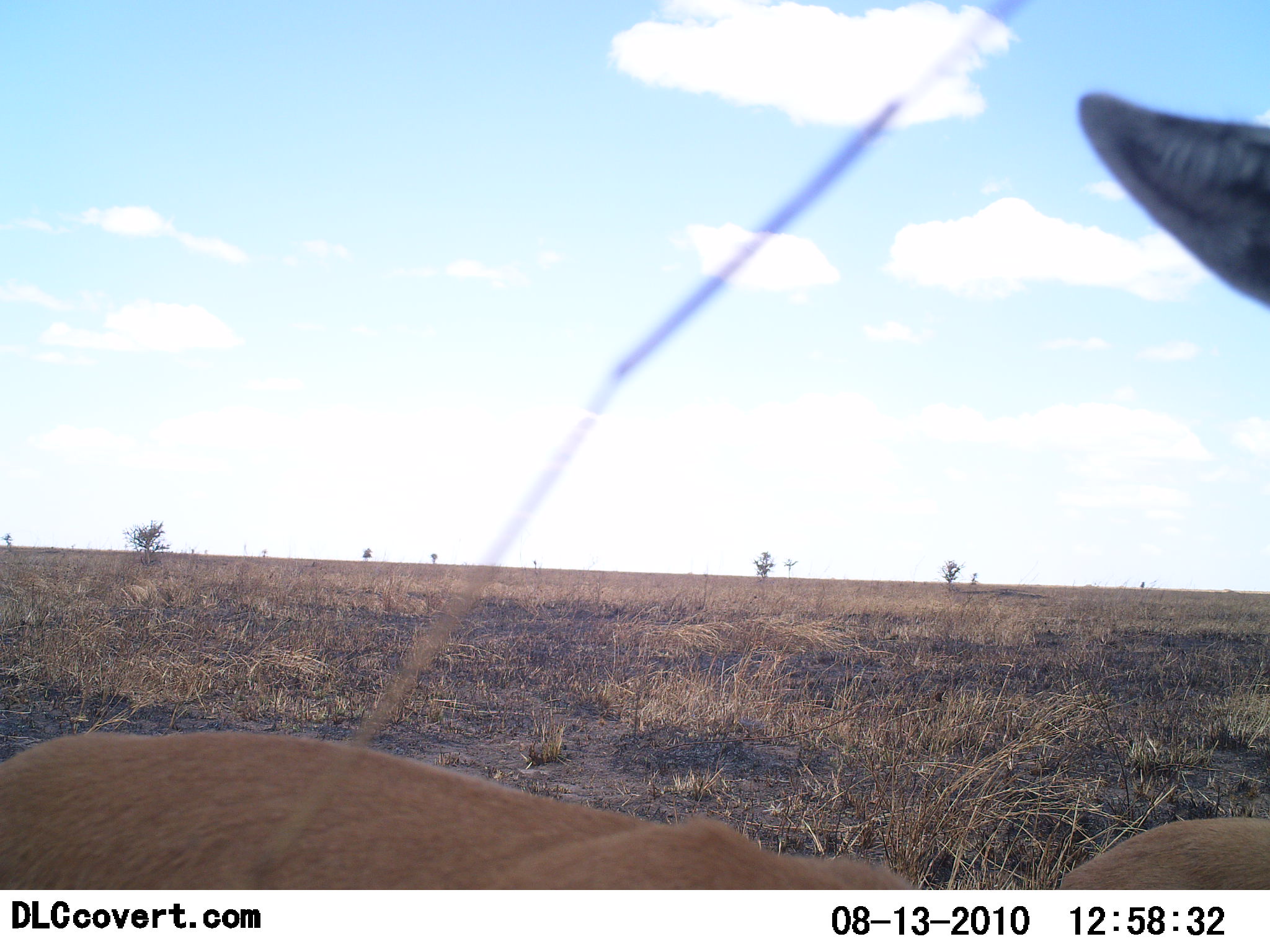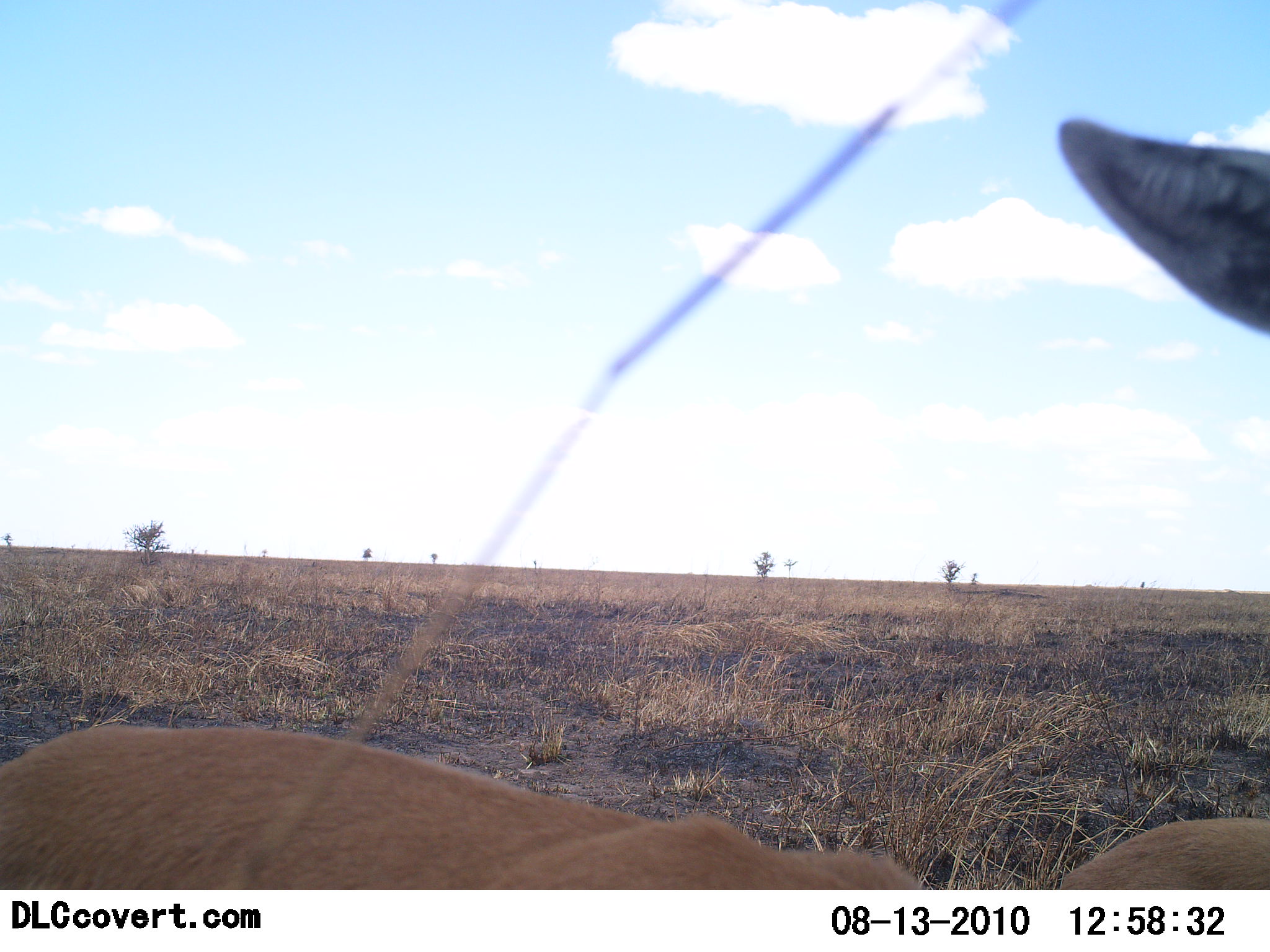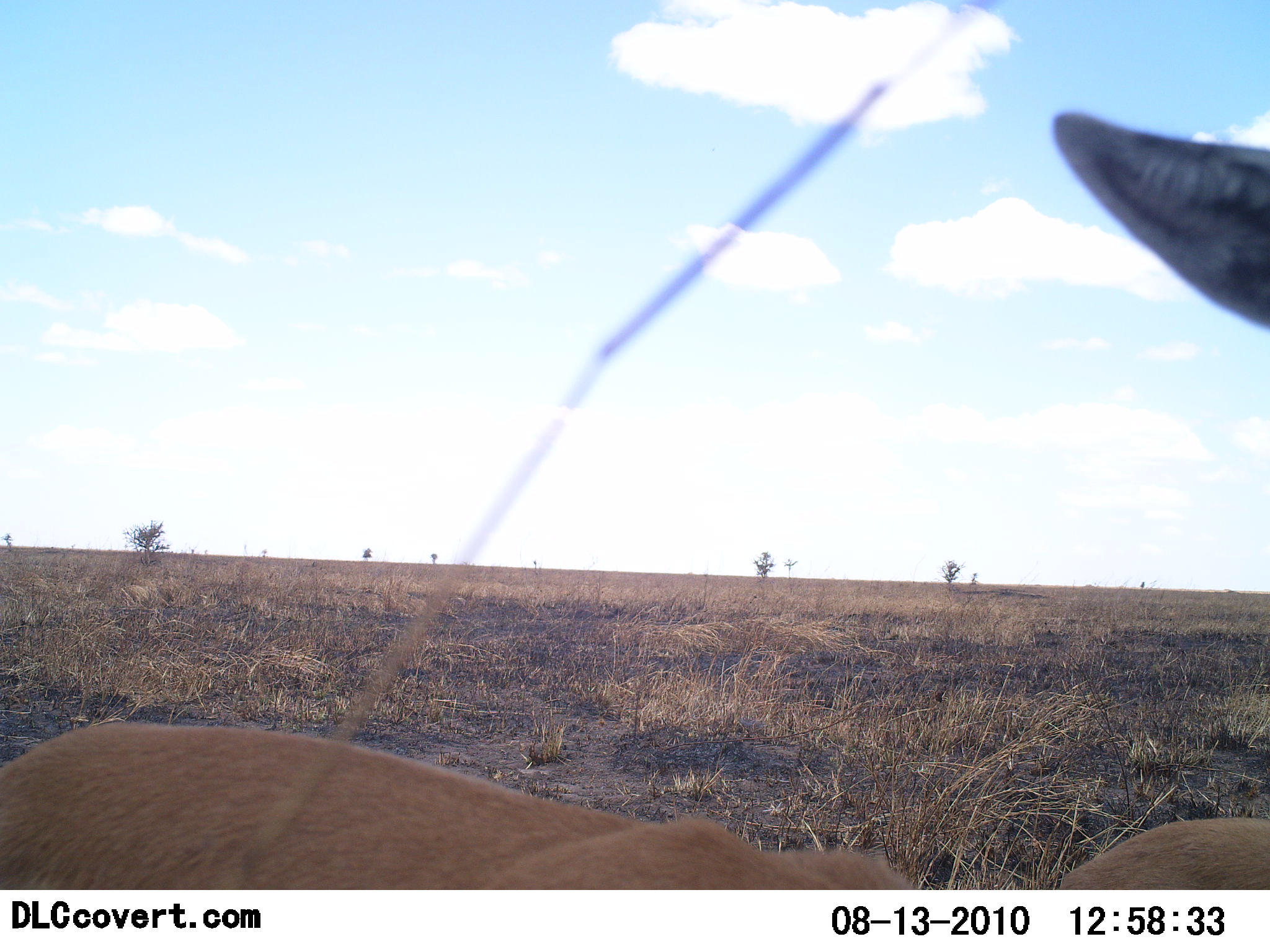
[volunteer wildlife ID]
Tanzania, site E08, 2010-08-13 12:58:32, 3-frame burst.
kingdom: Animalia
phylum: Chordata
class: Mammalia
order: Artiodactyla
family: Bovidae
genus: Nanger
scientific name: Nanger granti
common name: grant's gazelle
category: gazellegrants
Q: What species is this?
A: Gazellegrants (grant's gazelle) (Nanger granti).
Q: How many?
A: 1.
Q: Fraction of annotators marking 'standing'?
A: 86%.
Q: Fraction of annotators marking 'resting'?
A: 14%.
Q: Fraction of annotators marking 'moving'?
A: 0%.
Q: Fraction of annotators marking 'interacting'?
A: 0%.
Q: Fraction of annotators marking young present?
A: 0%.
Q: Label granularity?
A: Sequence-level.